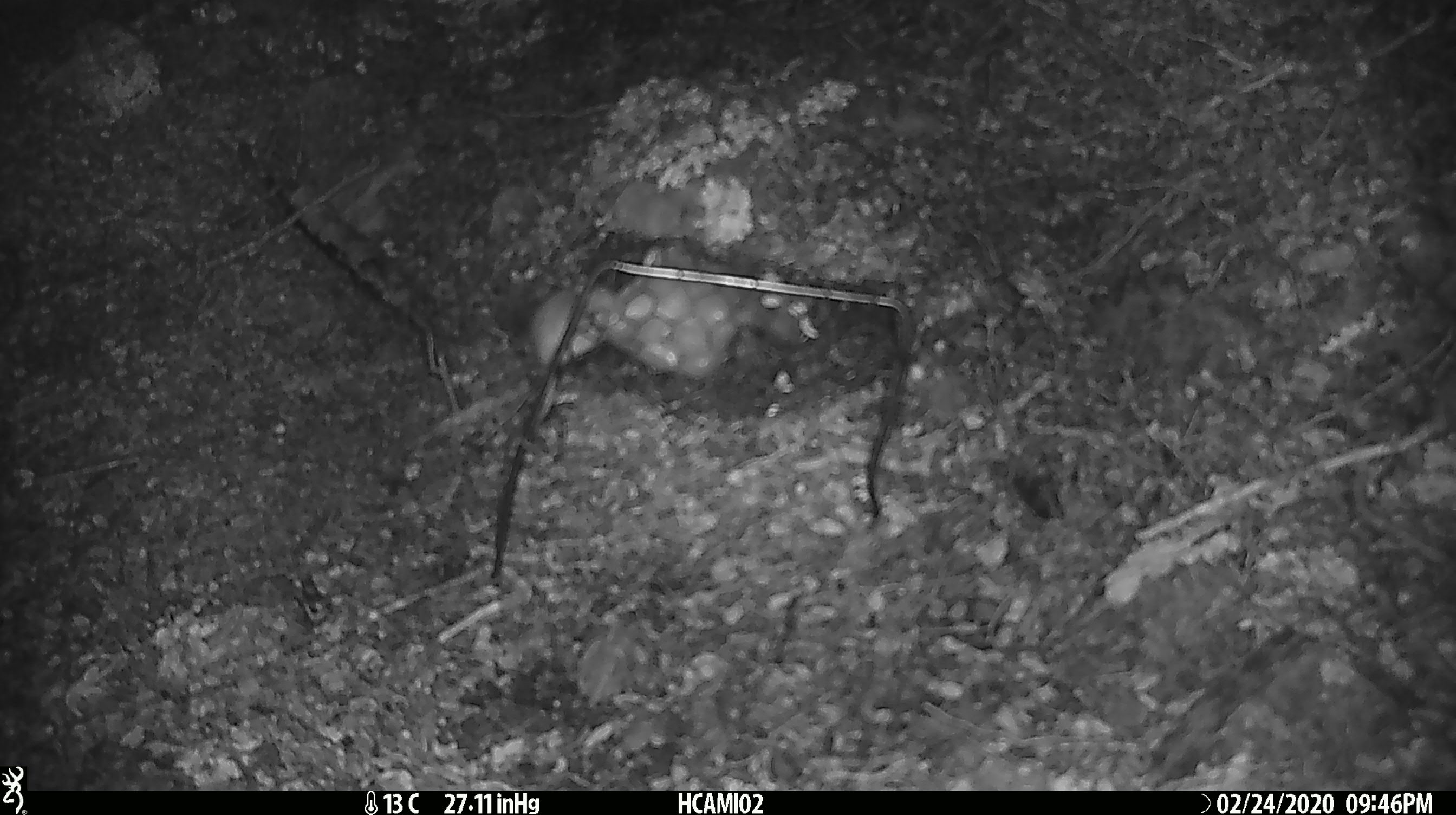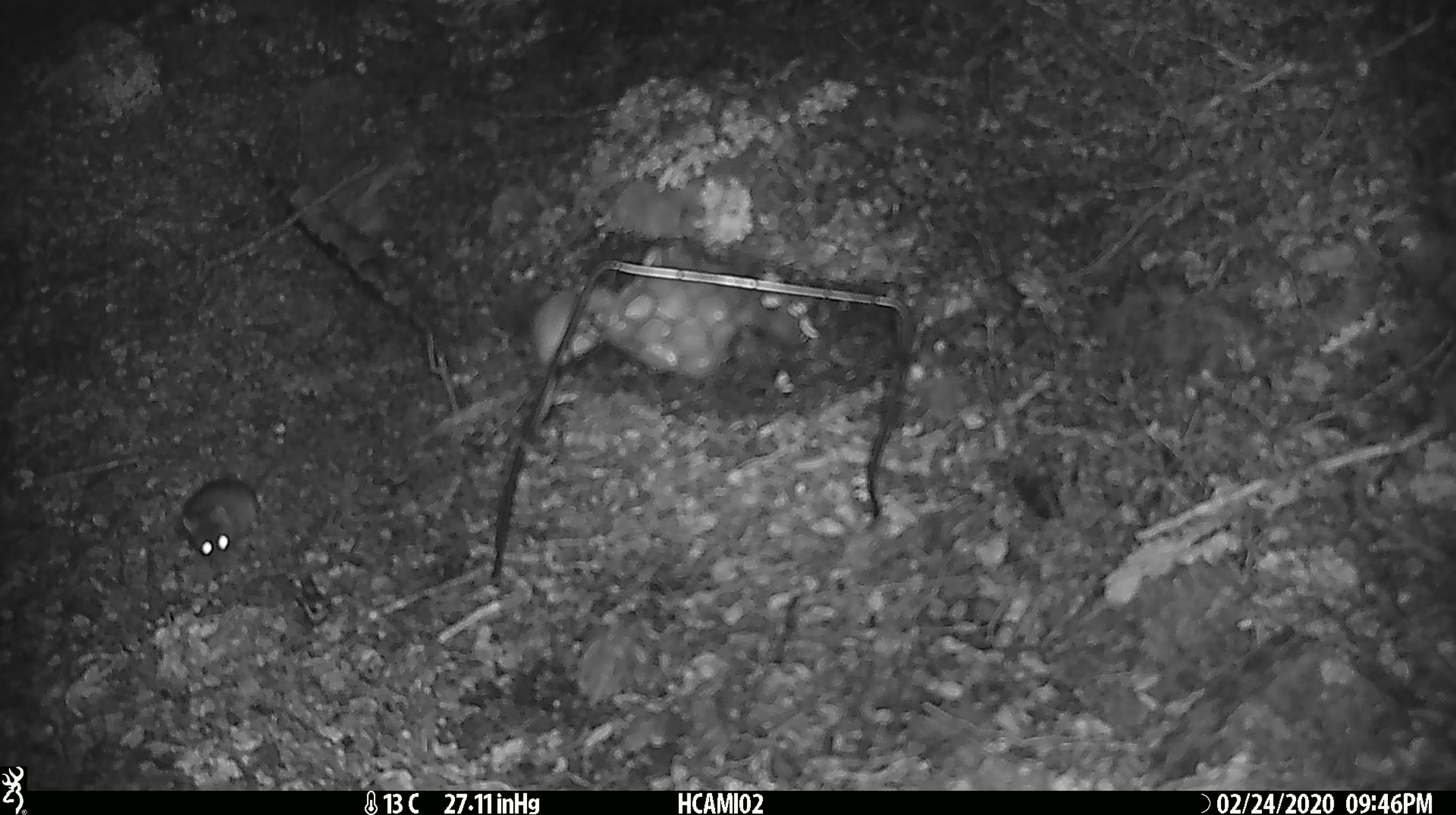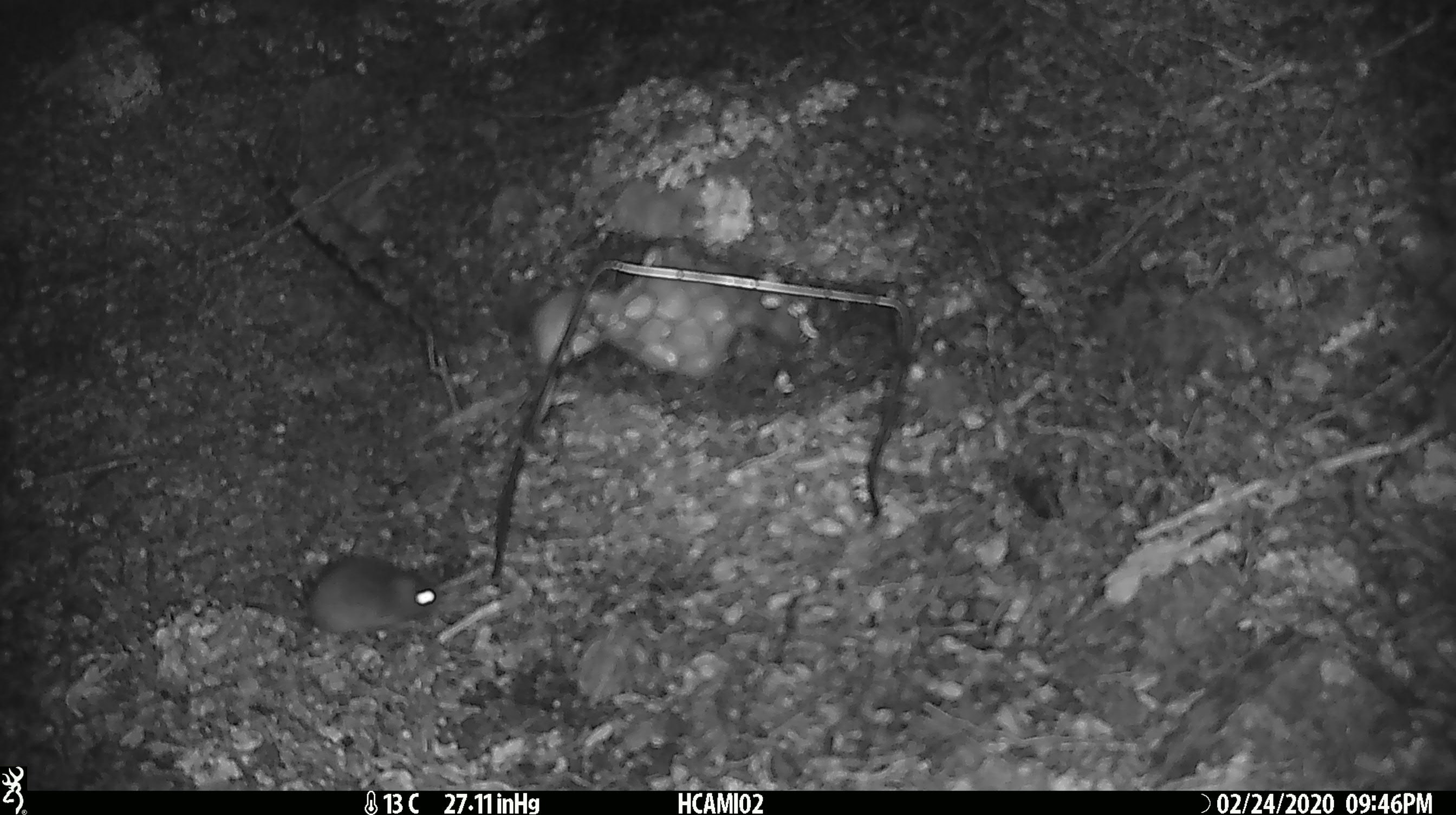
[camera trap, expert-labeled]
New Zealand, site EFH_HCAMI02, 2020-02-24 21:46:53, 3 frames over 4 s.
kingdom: Animalia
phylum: Chordata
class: Mammalia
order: Rodentia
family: Muridae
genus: Mus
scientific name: Mus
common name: mouse